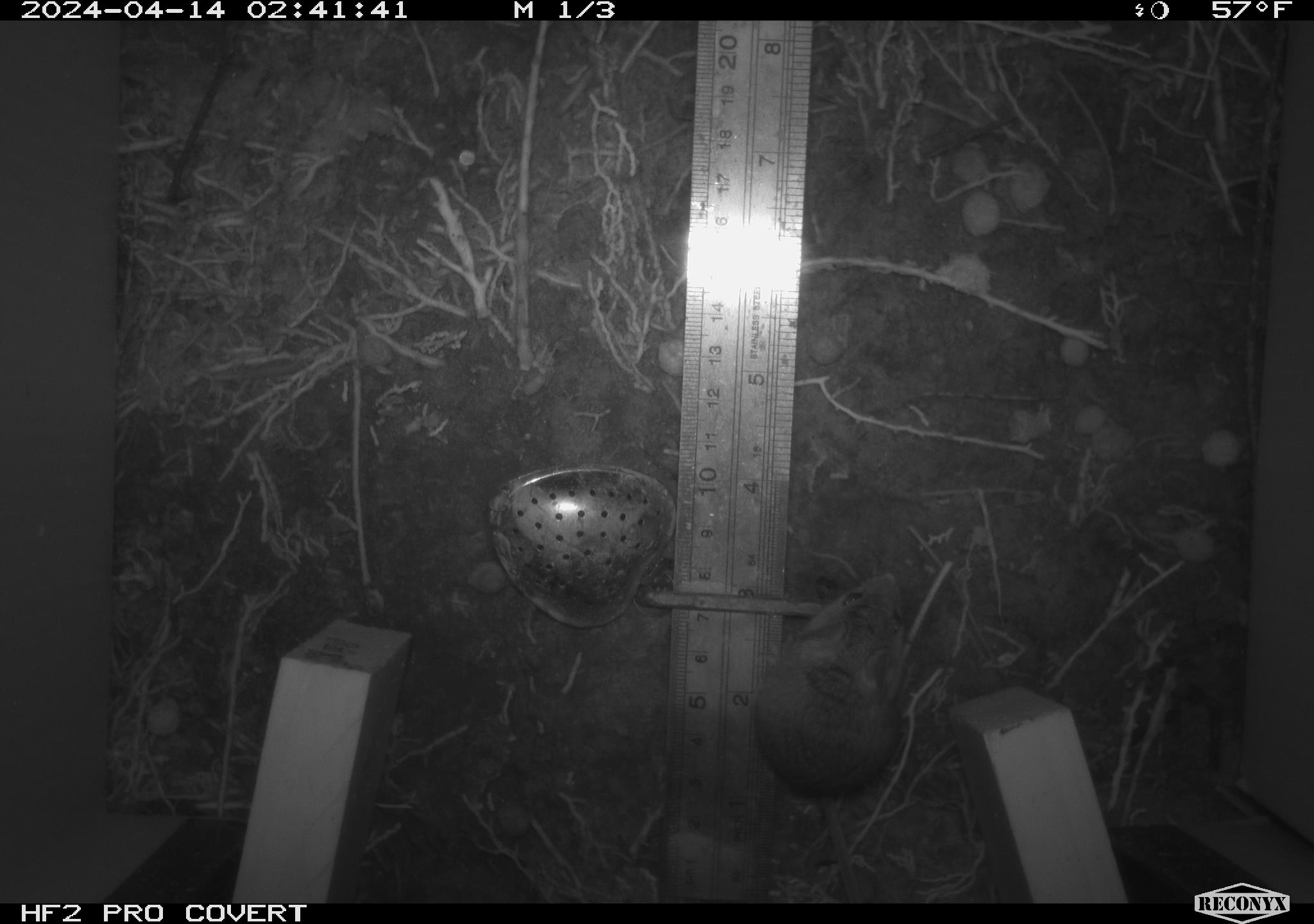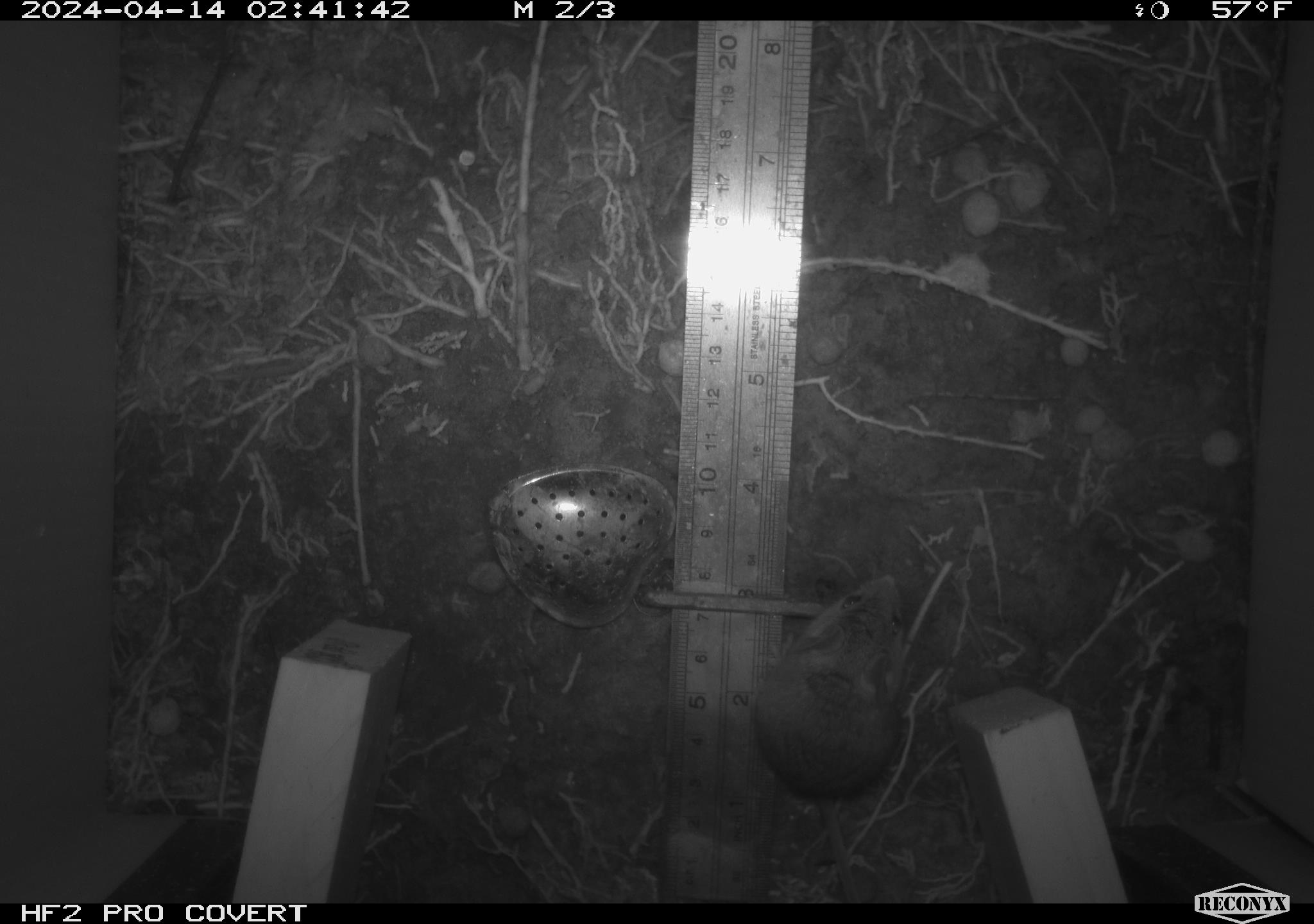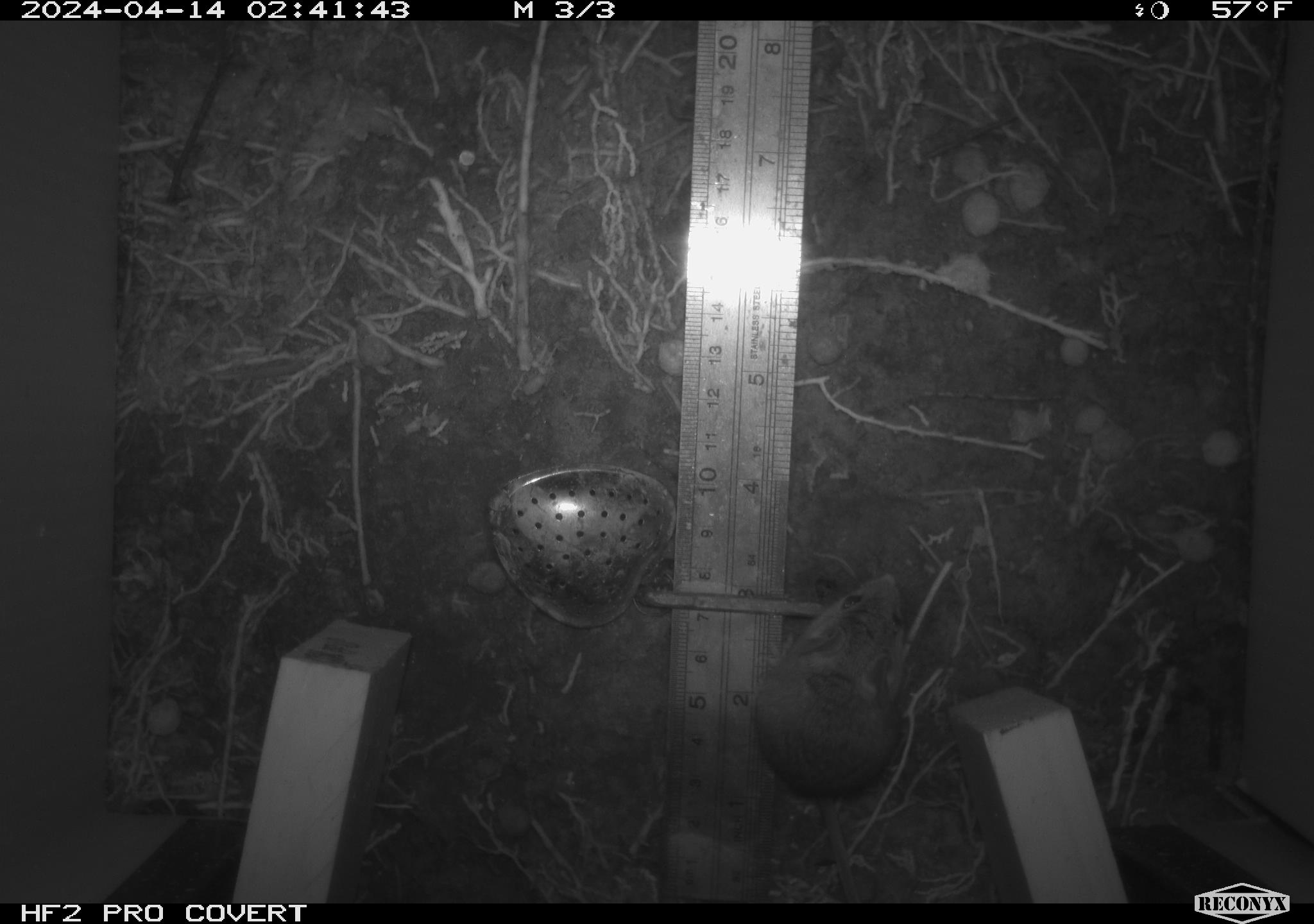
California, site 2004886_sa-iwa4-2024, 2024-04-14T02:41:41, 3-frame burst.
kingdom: Animalia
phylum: Chordata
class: Mammalia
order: Rodentia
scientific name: Rodentia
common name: mouse species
Mouse species (Rodentia).